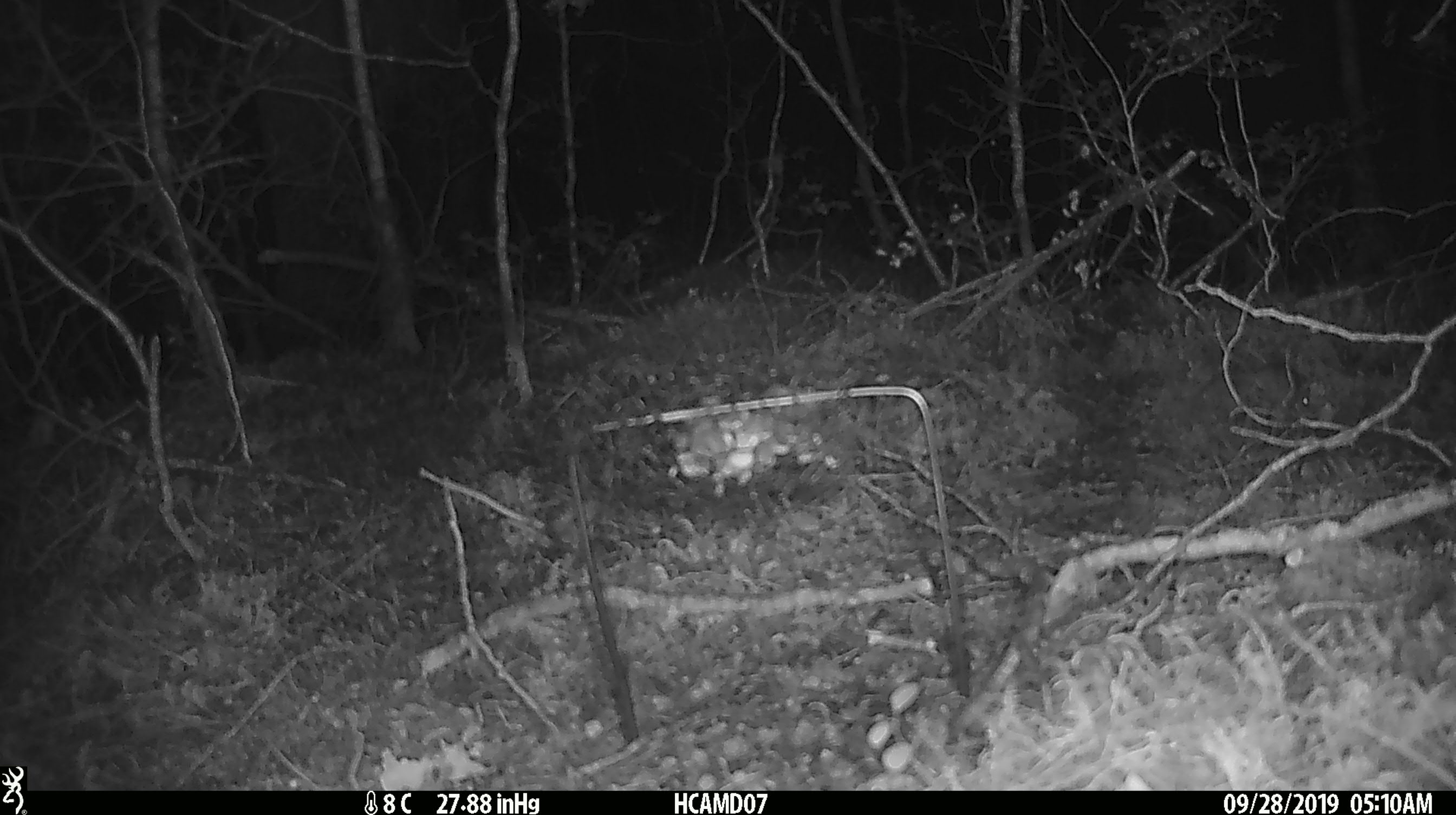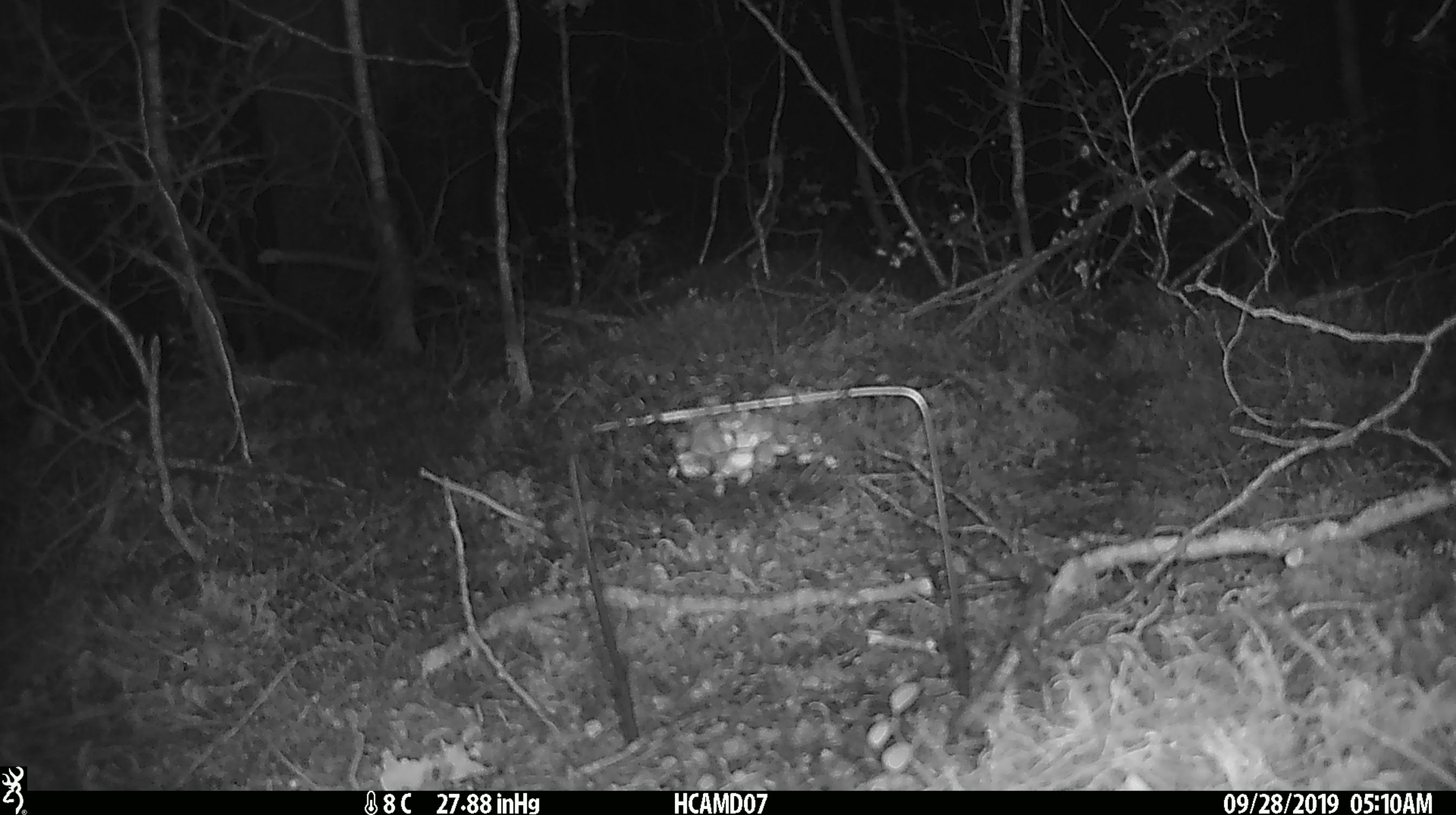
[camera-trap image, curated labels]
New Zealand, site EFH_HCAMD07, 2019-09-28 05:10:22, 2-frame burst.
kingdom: Animalia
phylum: Chordata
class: Mammalia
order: Rodentia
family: Muridae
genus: Mus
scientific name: Mus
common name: mouse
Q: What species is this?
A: Mouse (Mus).